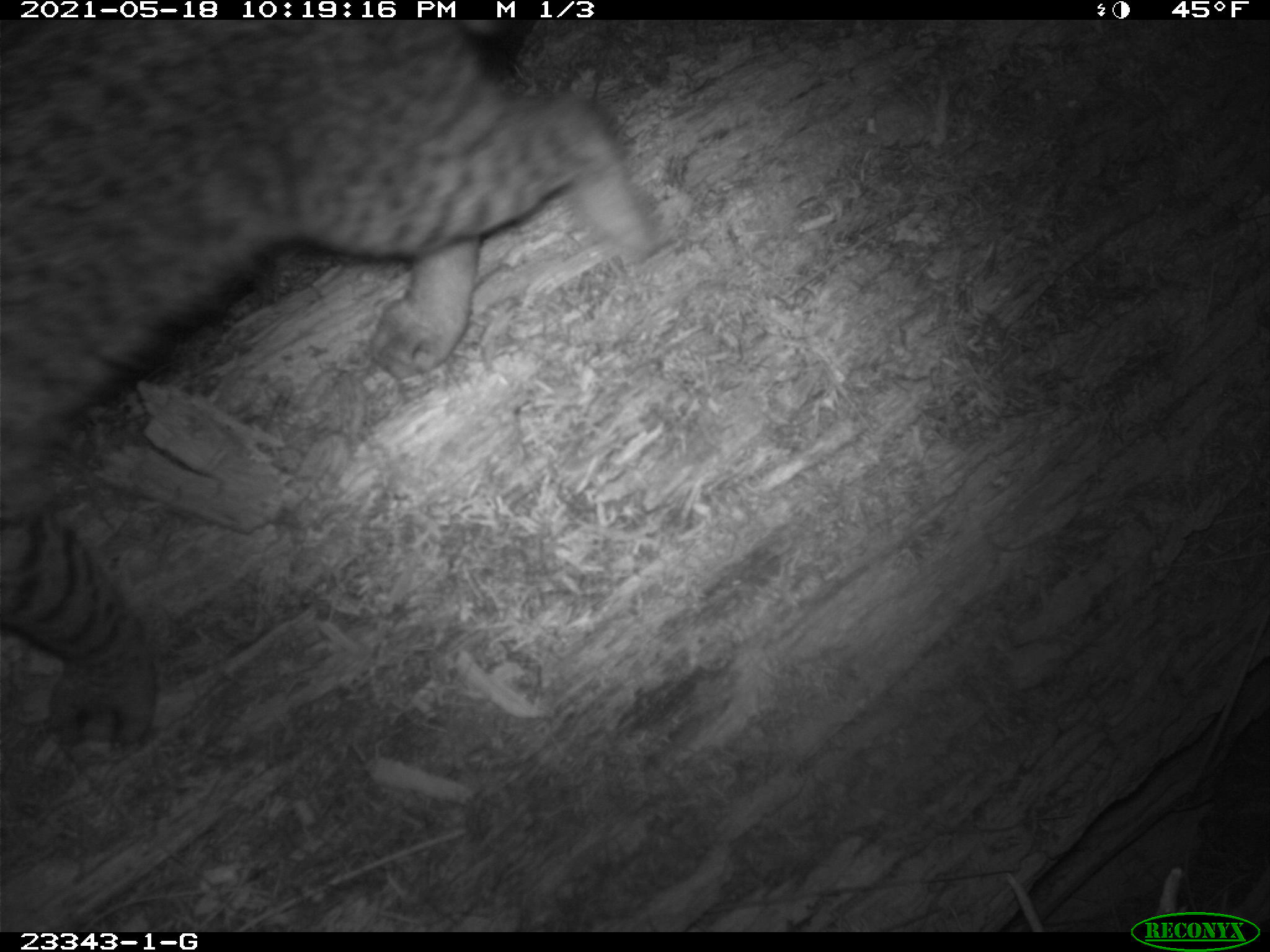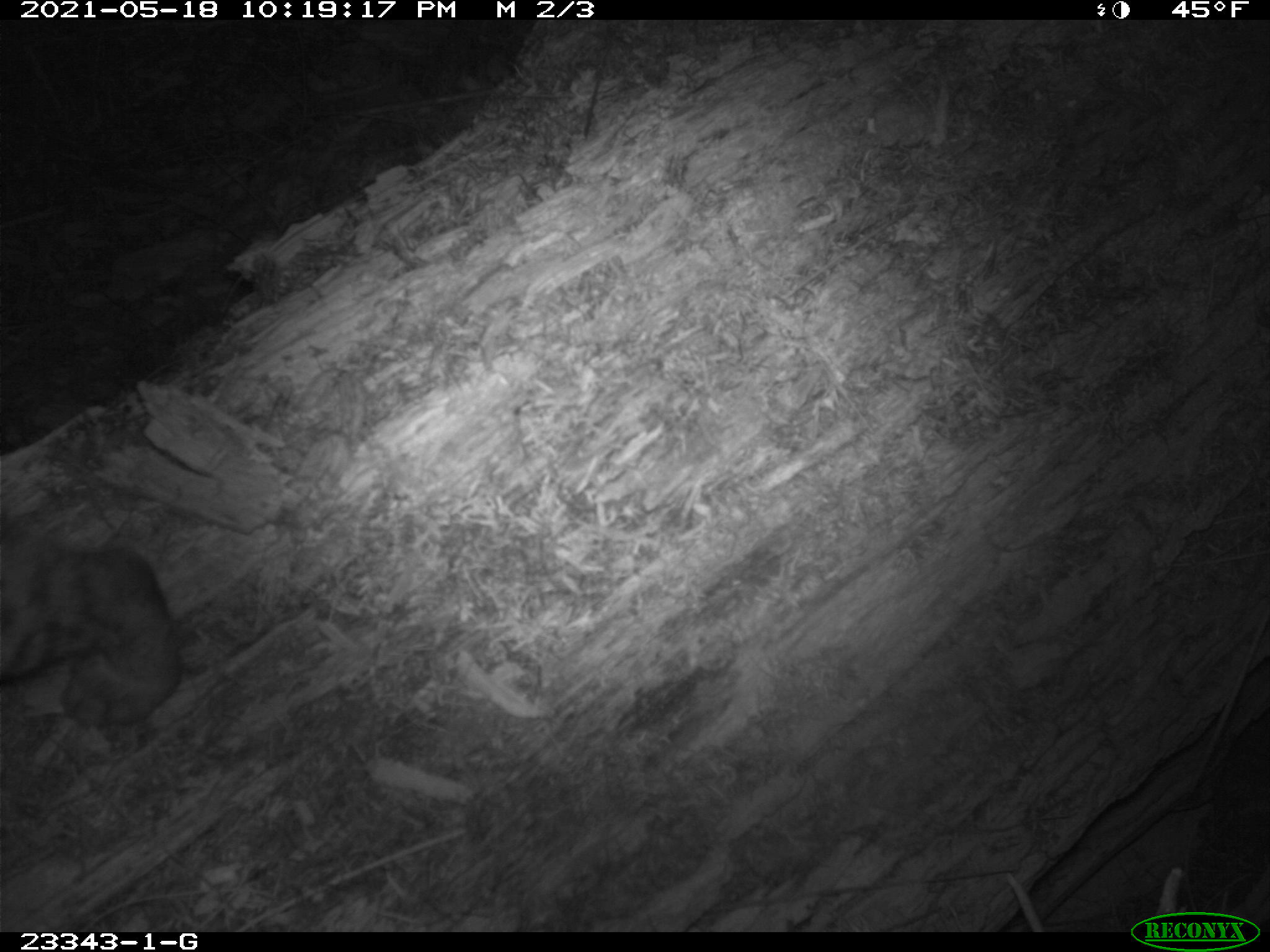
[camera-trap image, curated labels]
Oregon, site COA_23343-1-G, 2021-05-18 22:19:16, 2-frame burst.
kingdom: Animalia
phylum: Chordata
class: Mammalia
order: Carnivora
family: Felidae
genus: Lynx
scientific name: Lynx rufus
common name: bobcat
Bobcat (Lynx rufus).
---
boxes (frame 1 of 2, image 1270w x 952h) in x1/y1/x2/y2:
bobcat: 0/22/677/764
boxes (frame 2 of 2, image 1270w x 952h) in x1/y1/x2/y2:
bobcat: 0/511/194/753